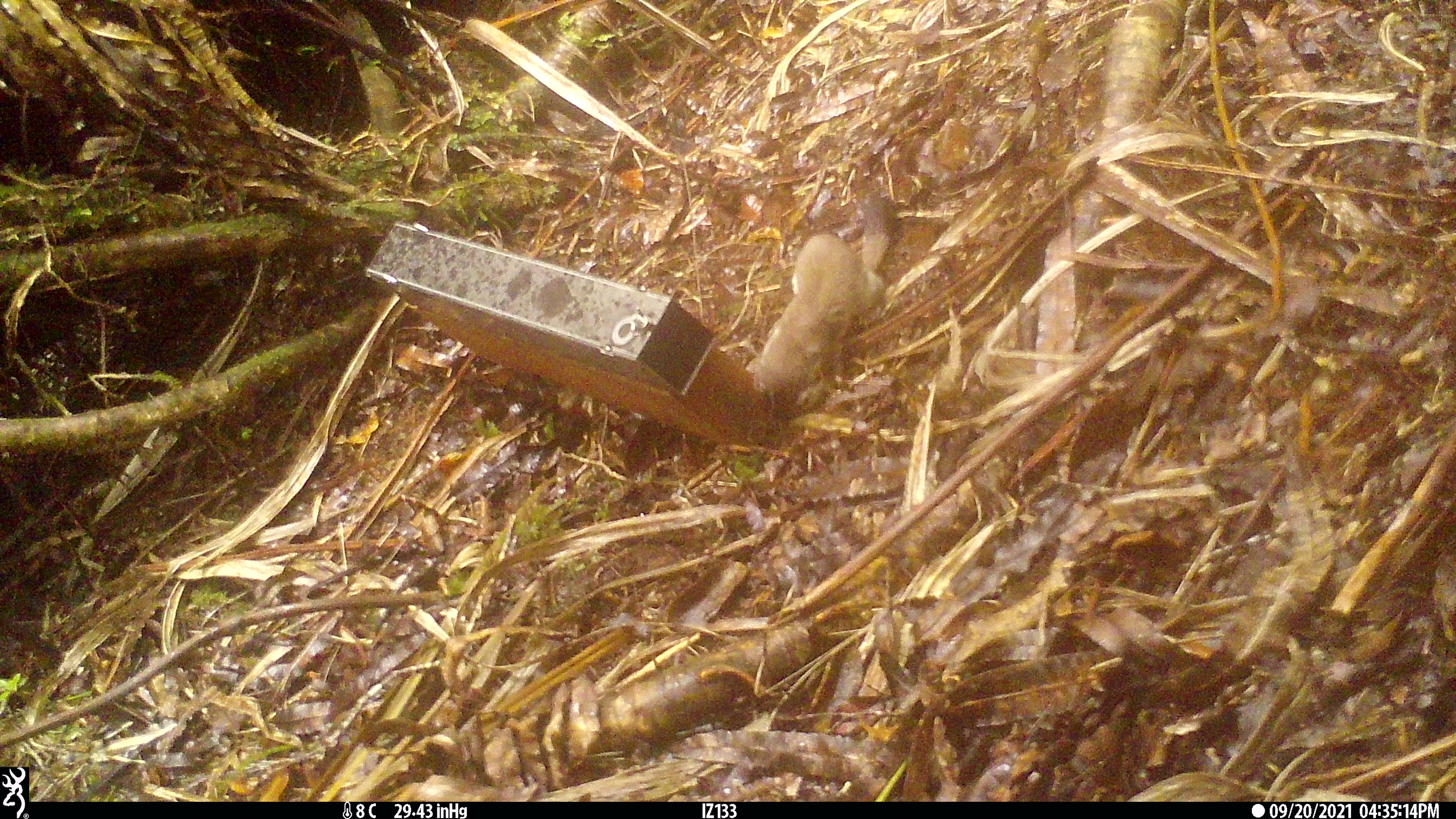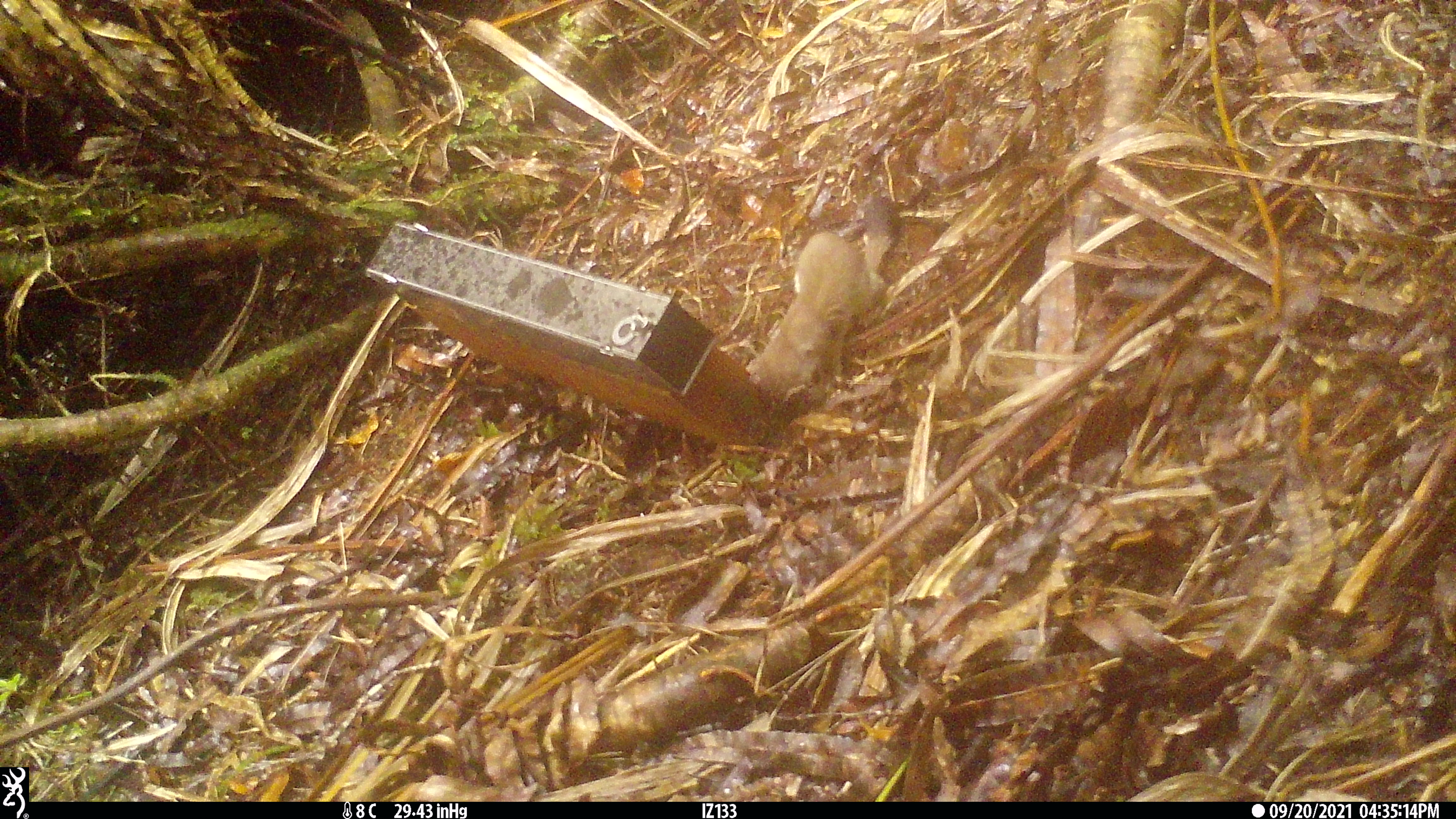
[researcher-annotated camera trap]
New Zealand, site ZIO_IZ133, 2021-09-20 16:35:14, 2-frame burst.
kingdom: Animalia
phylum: Chordata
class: Mammalia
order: Carnivora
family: Mustelidae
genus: Mustela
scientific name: Mustela erminea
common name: stoat